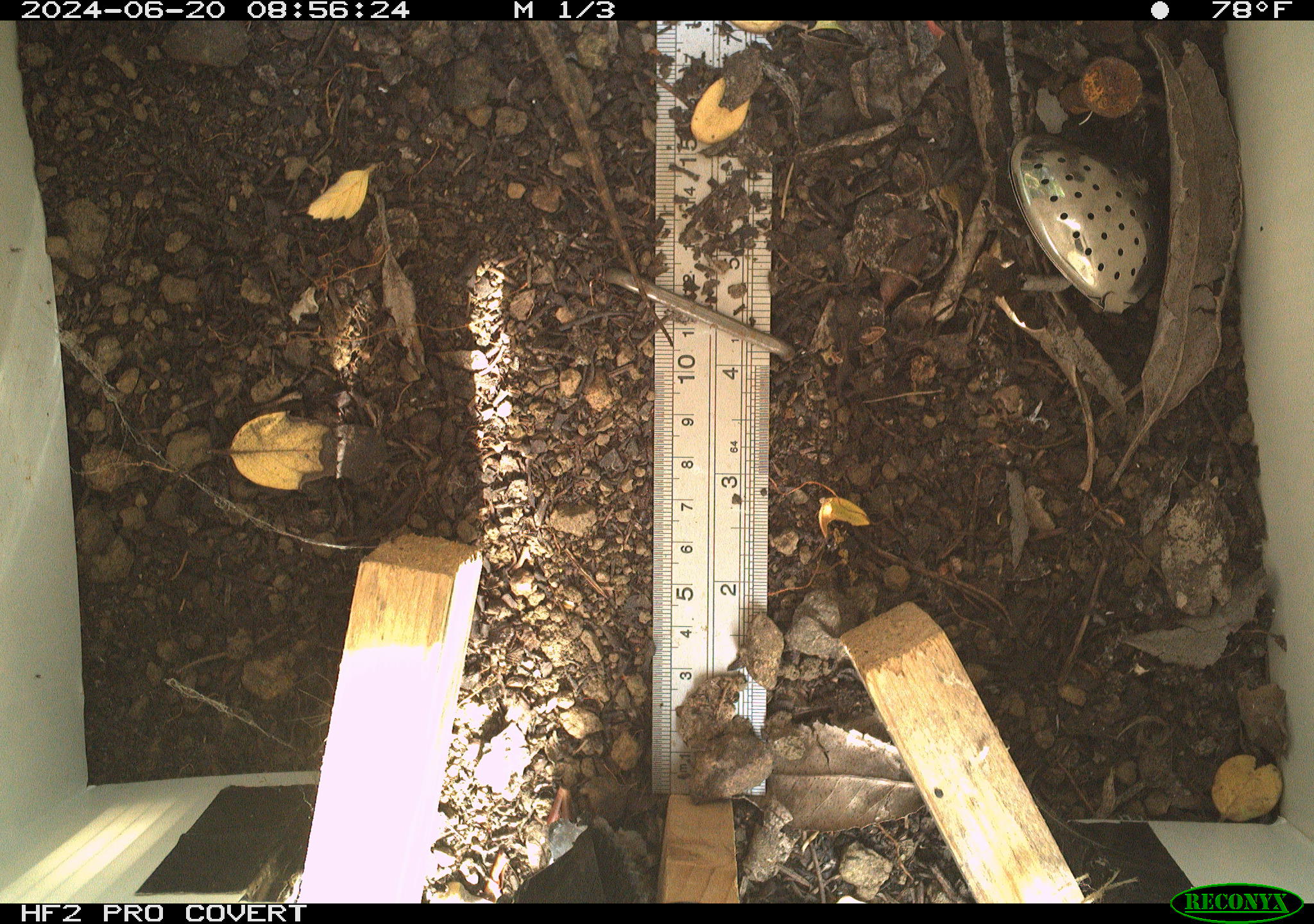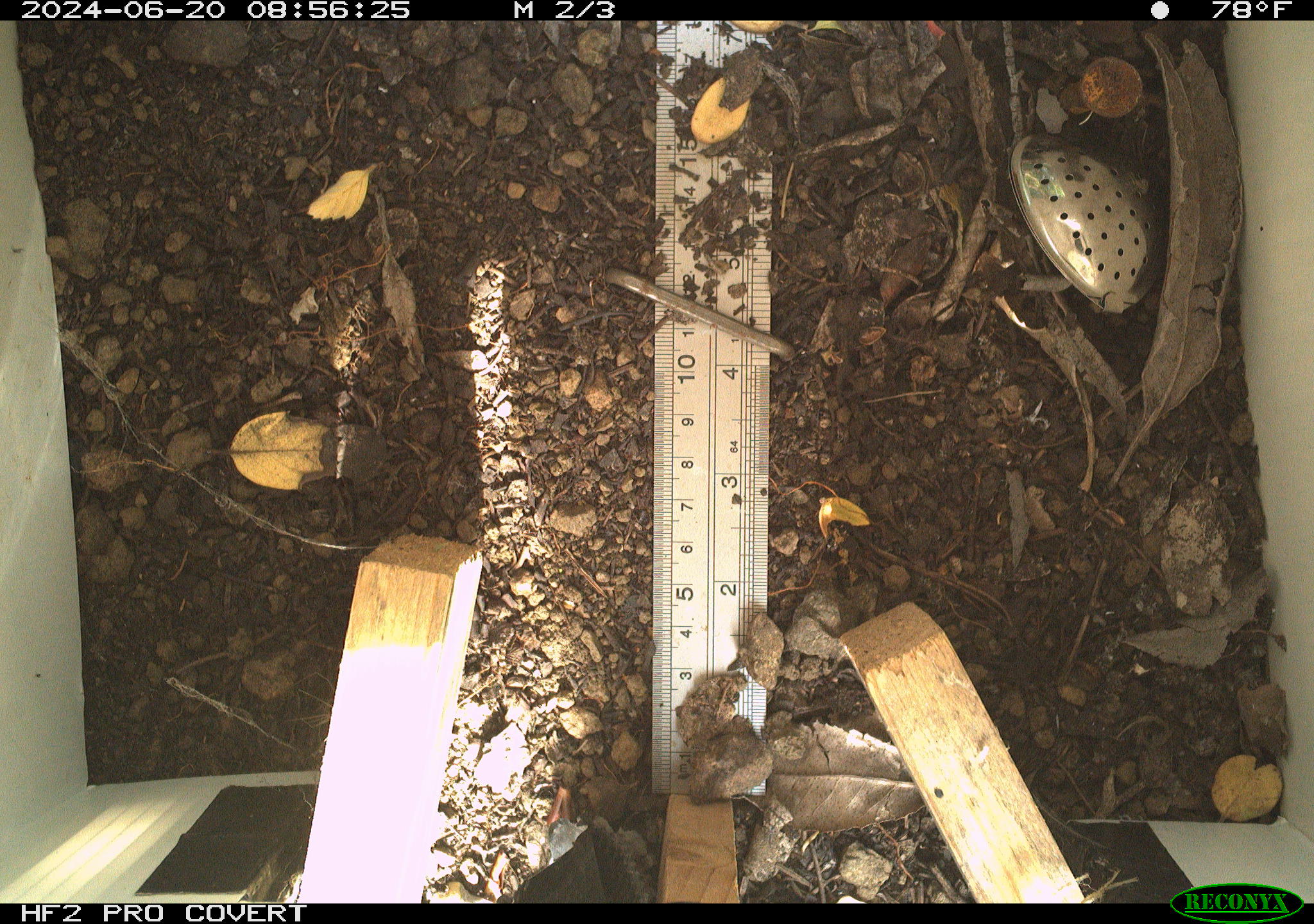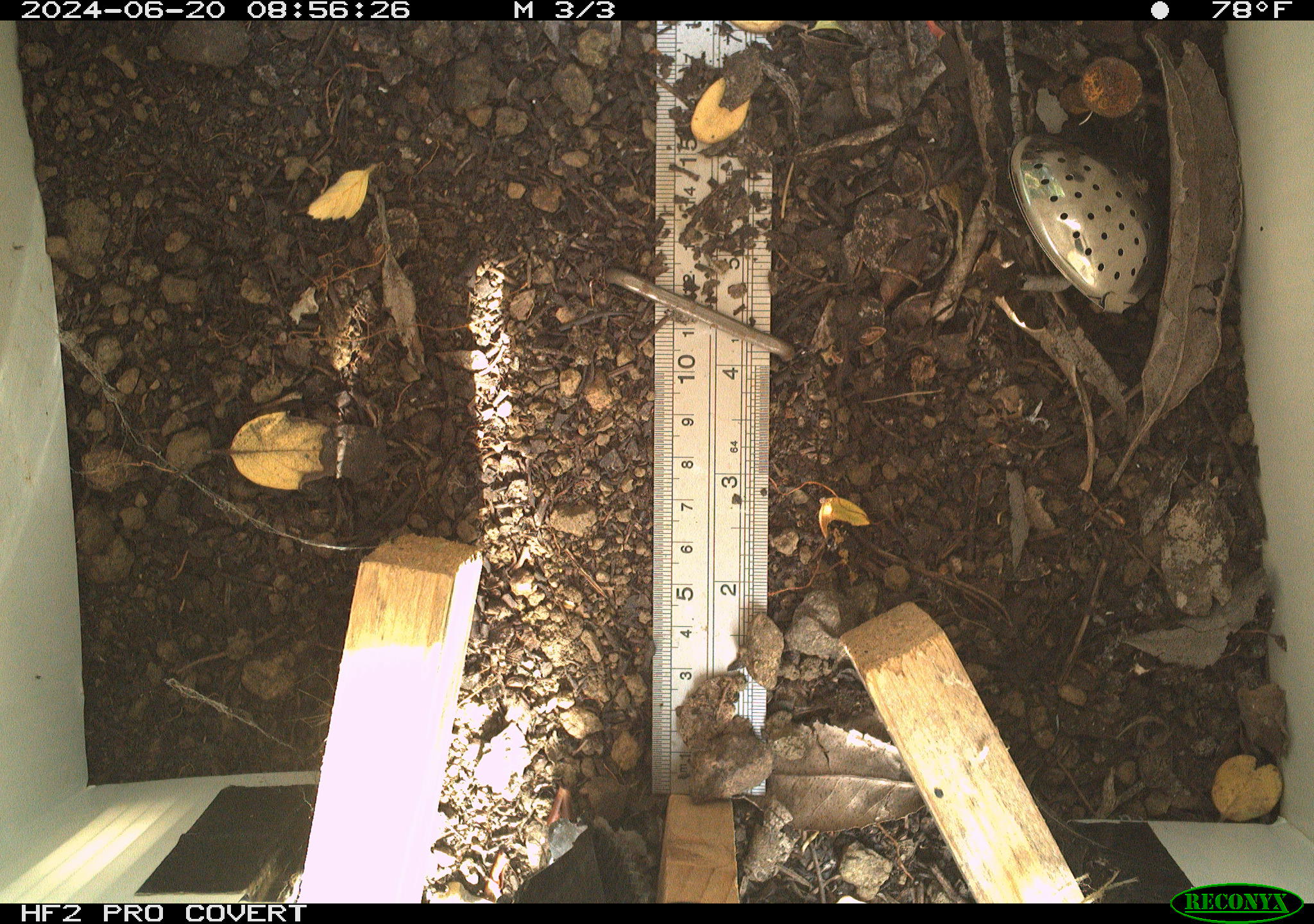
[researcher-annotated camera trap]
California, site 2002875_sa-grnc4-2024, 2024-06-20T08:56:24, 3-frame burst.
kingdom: Animalia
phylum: Chordata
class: Reptilia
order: Squamata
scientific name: Squamata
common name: lizards and snakes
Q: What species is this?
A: Lizards and snakes (Squamata).